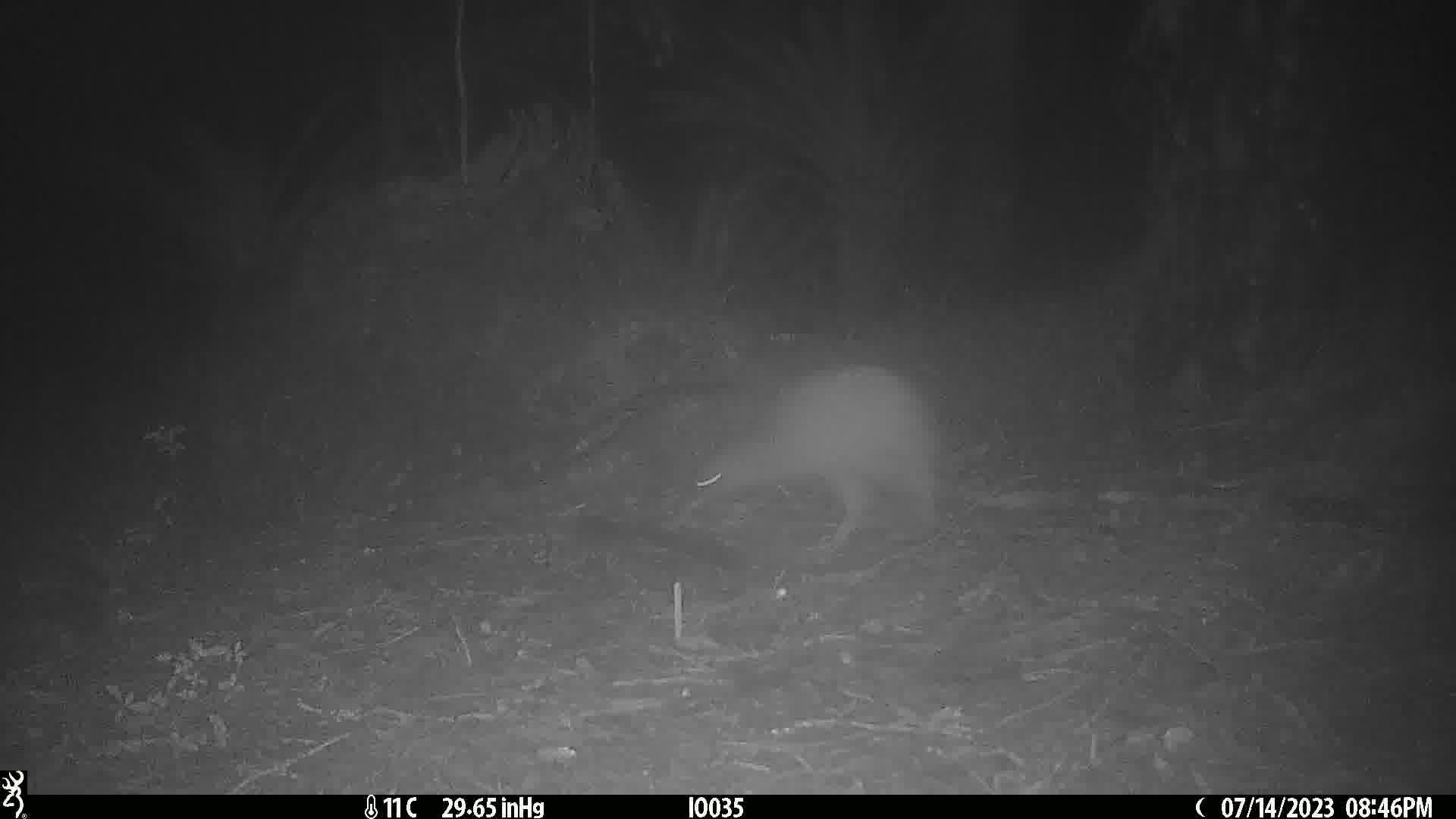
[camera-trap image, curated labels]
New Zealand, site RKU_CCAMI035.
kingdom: Animalia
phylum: Chordata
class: Aves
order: Apterygiformes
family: Apterygidae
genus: Apteryx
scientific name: Apteryx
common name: kiwi